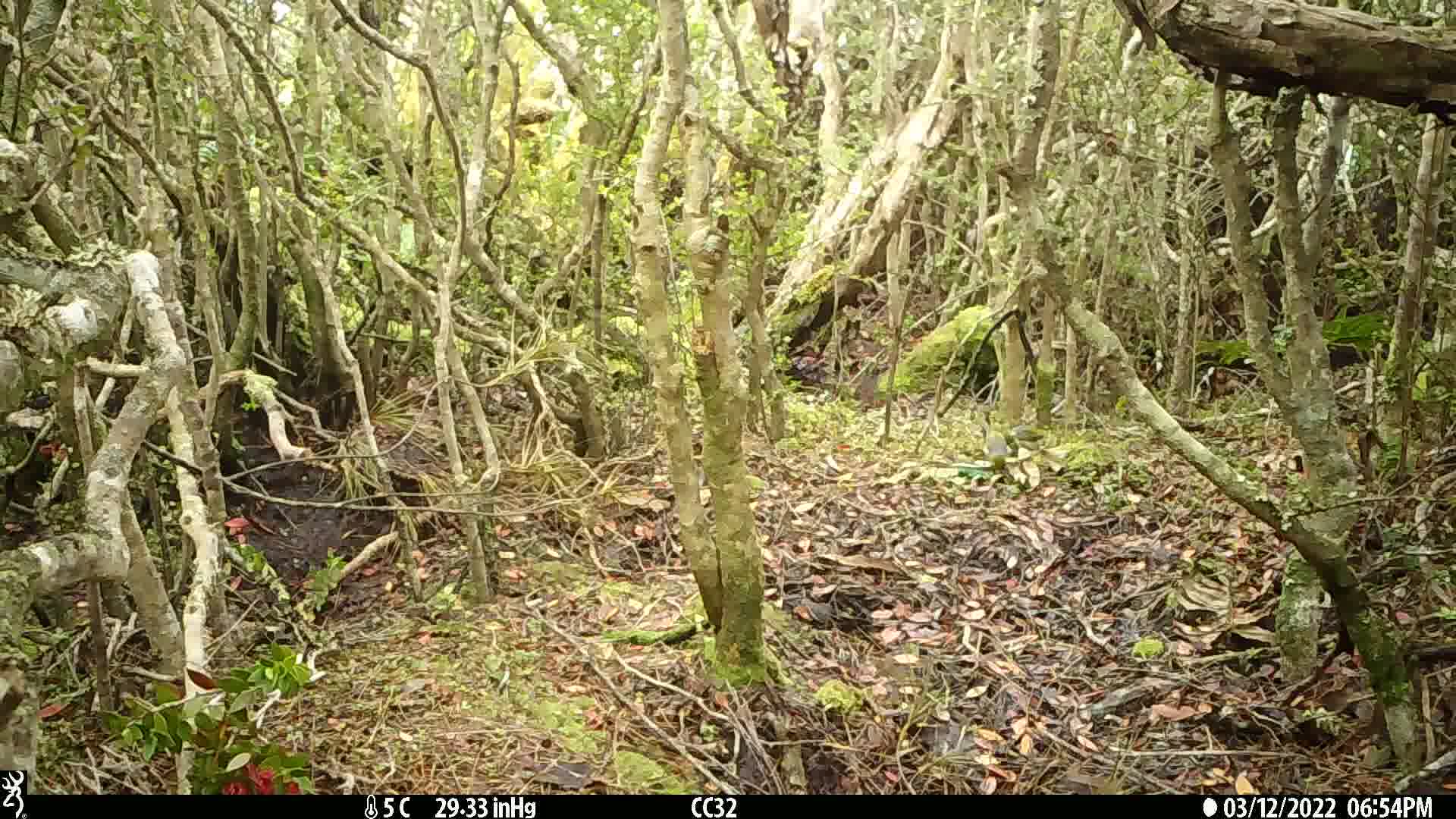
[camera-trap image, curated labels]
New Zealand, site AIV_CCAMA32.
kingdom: Animalia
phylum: Chordata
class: Aves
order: Passeriformes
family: Zosteropidae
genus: Zosterops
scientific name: Zosterops lateralis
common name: silvereye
Silvereye (Zosterops lateralis).